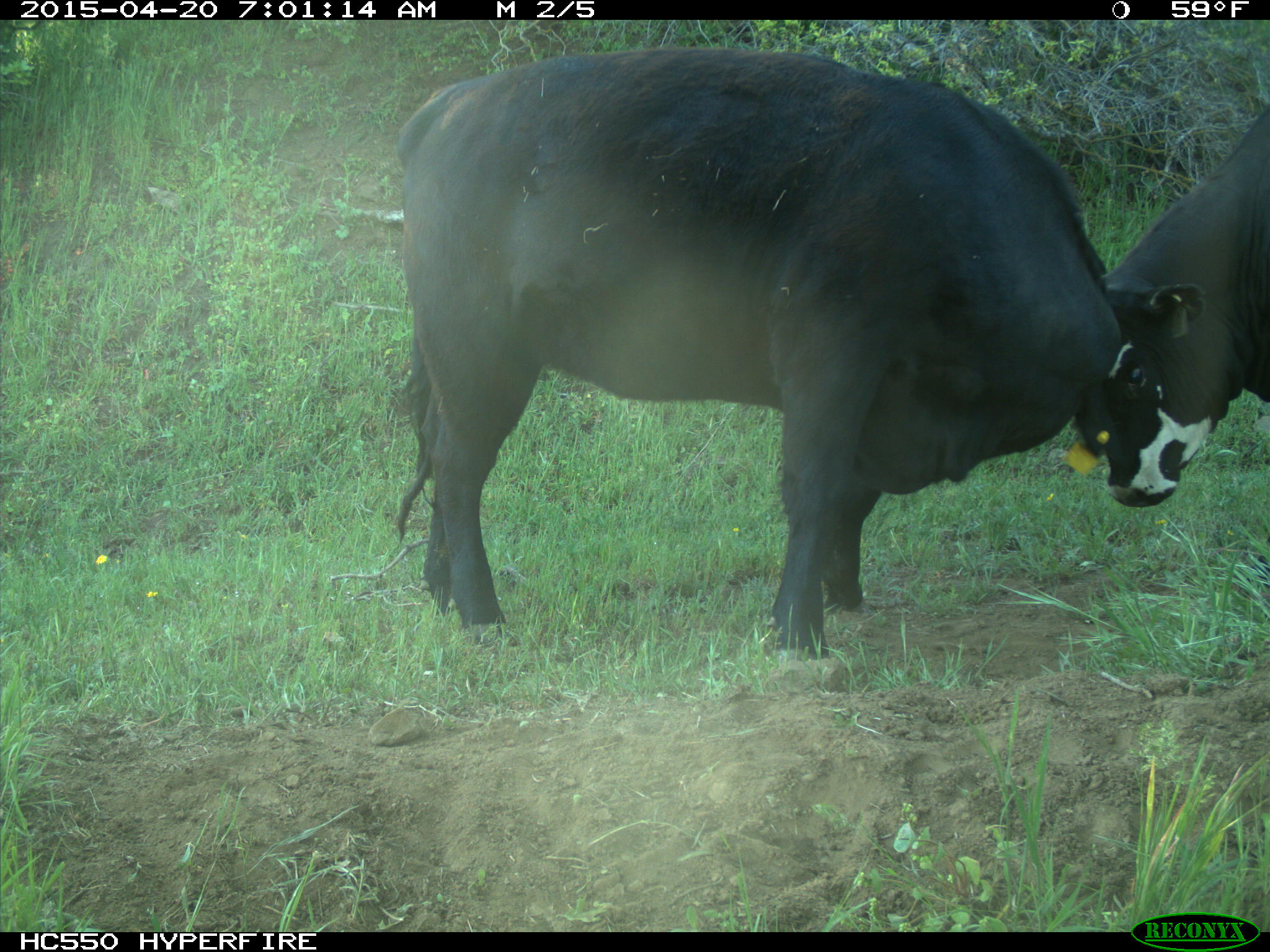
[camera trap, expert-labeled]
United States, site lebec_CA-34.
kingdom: Animalia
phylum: Chordata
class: Mammalia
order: Artiodactyla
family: Bovidae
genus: Bos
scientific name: Bos taurus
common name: domestic cow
Bos taurus (domestic cow).